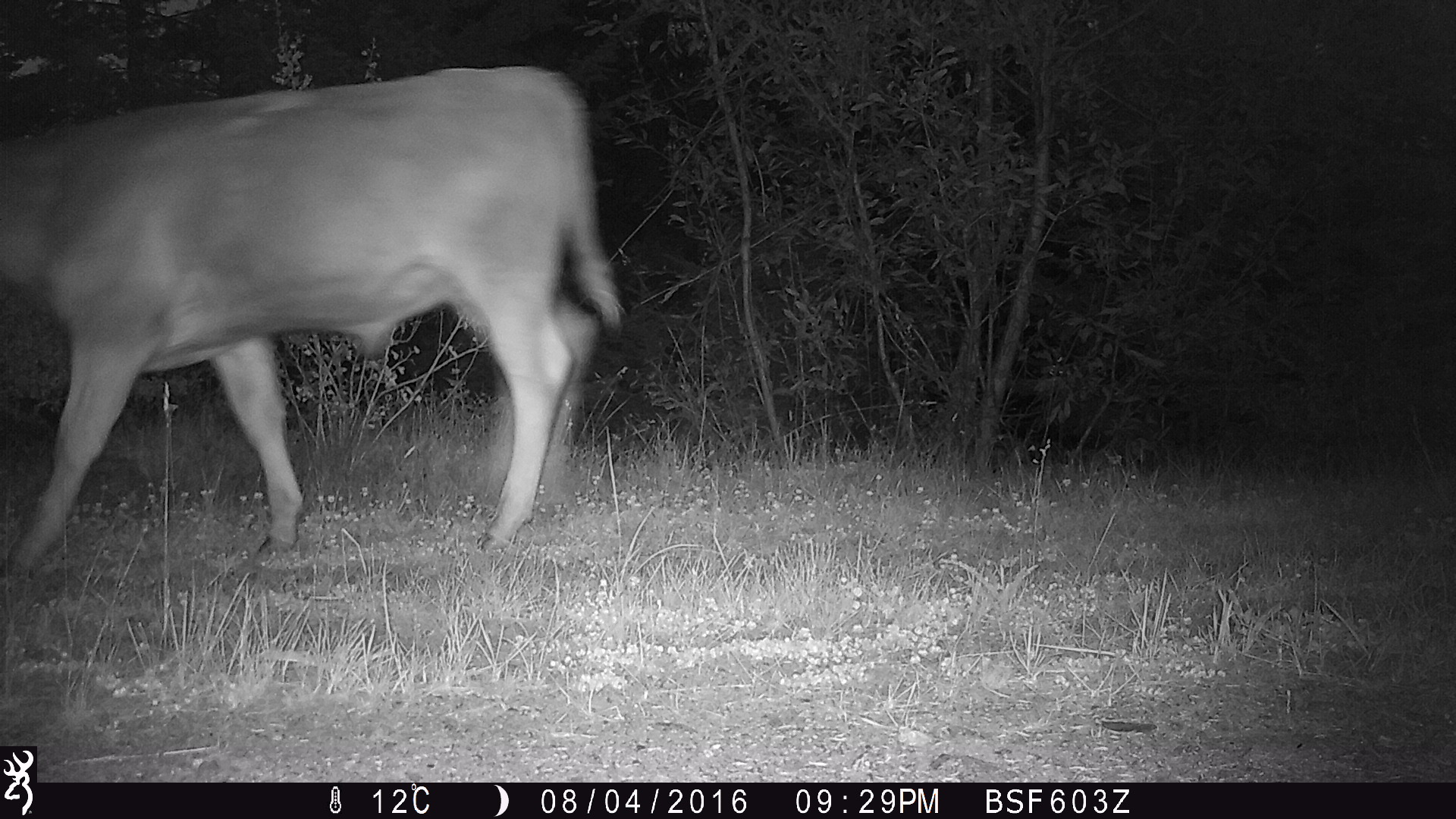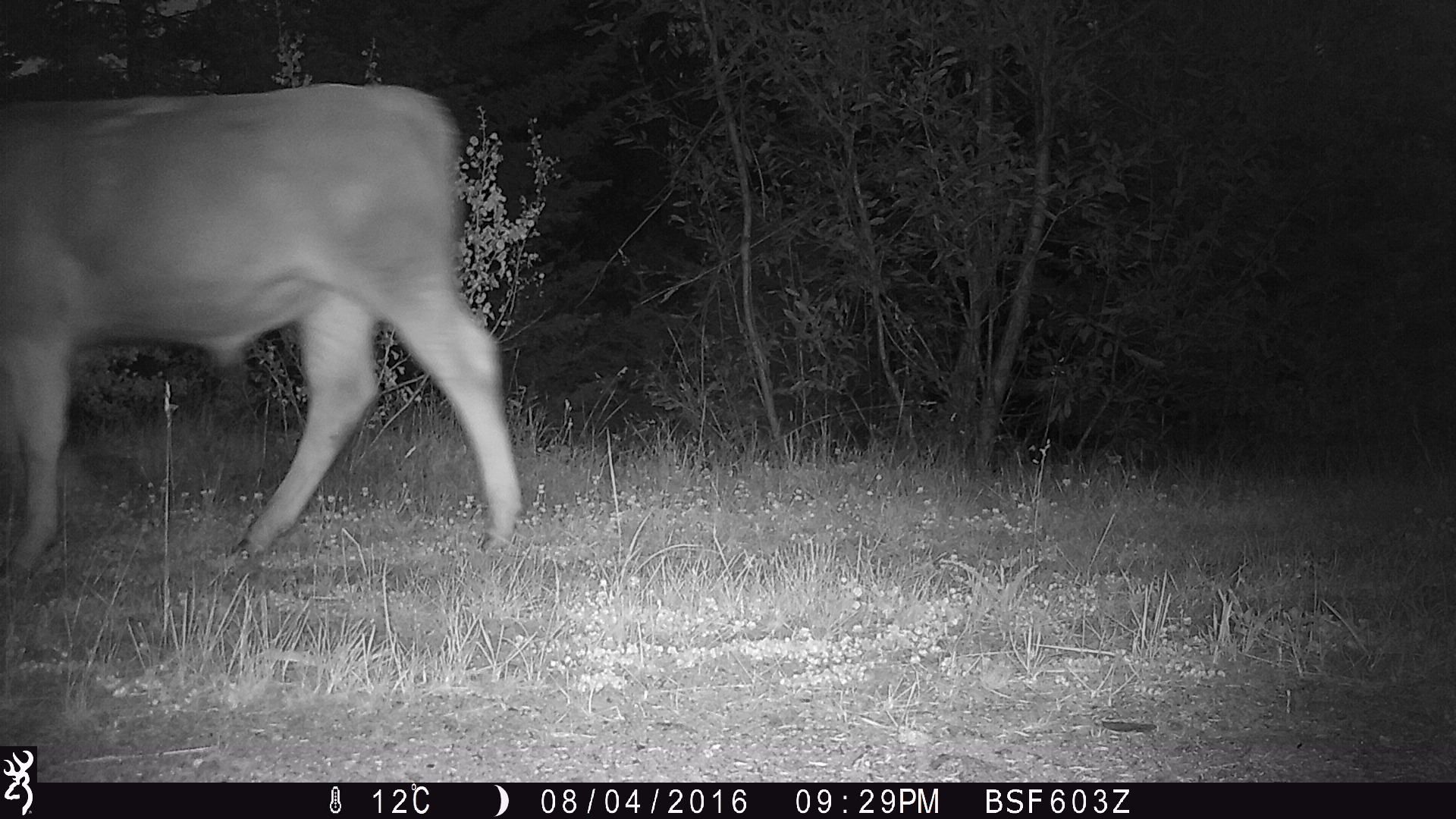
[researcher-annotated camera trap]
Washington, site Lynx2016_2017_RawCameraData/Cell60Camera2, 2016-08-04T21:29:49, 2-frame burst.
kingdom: Animalia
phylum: Chordata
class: Mammalia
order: Artiodactyla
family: Bovidae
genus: Bos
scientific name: Bos taurus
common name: domestic cattle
Domestic cattle (Bos taurus). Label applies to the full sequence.